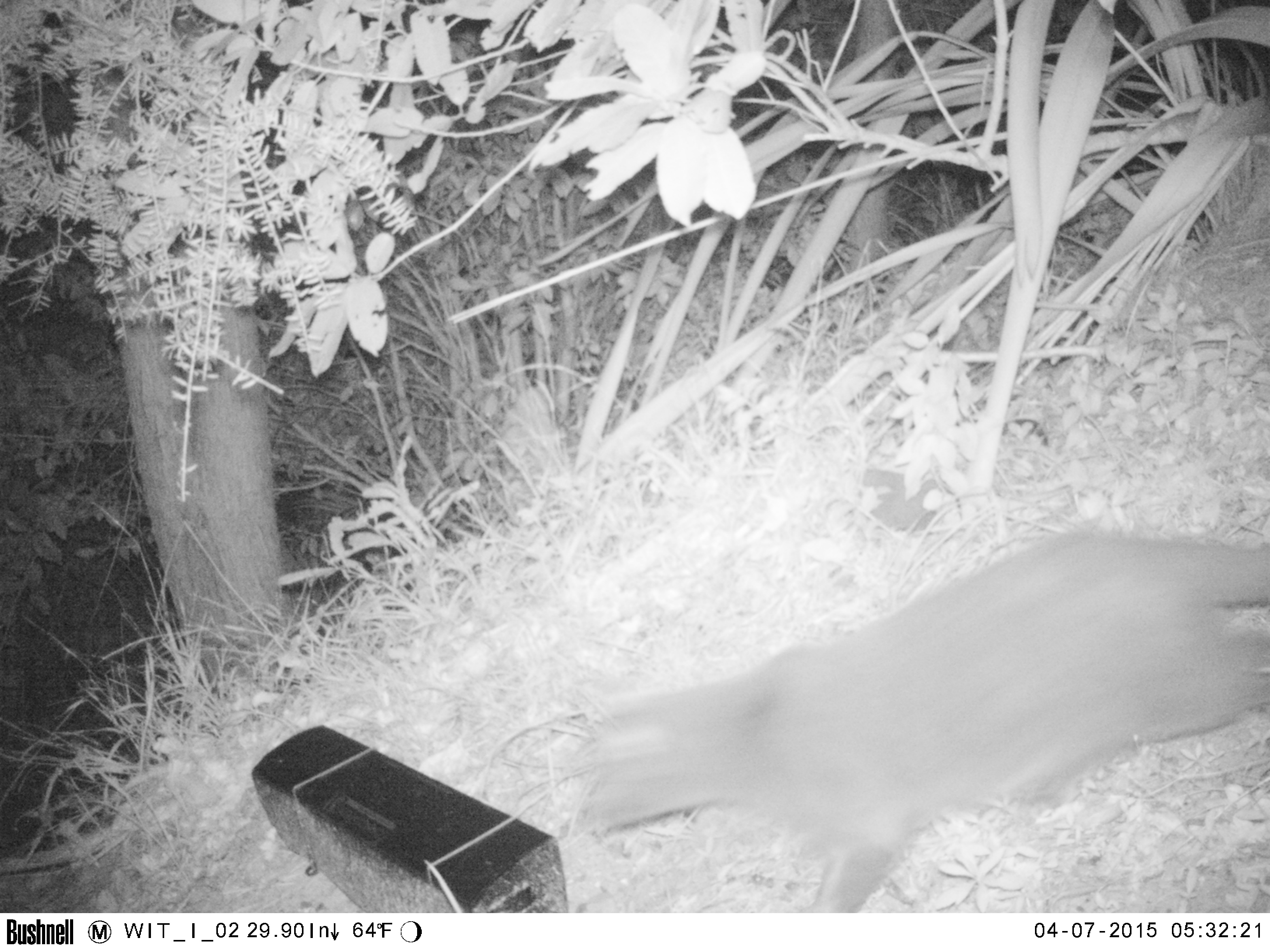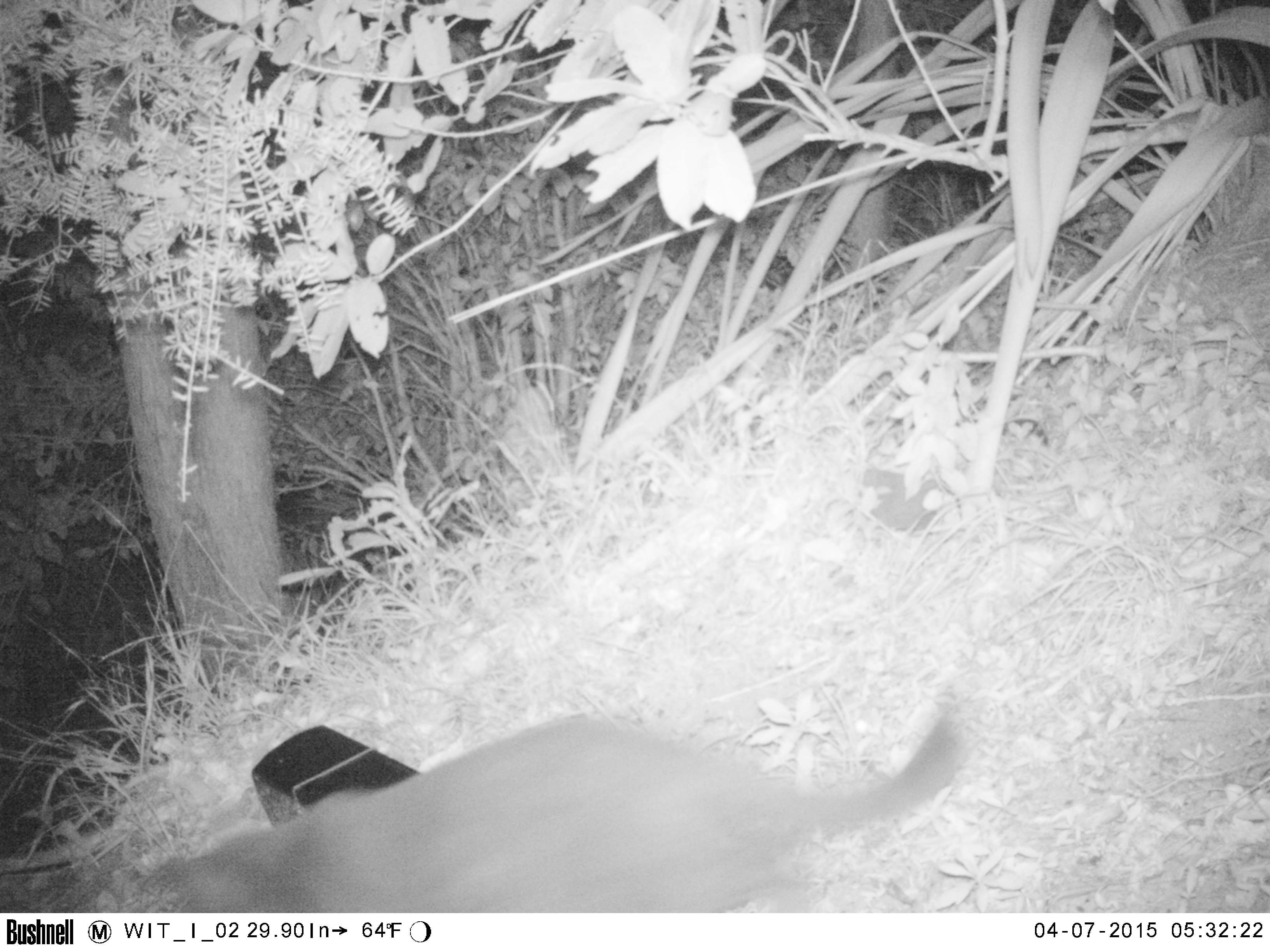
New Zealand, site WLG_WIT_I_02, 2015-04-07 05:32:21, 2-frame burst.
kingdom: Animalia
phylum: Chordata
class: Mammalia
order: Carnivora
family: Felidae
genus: Felis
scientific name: Felis catus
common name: domestic cat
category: cat